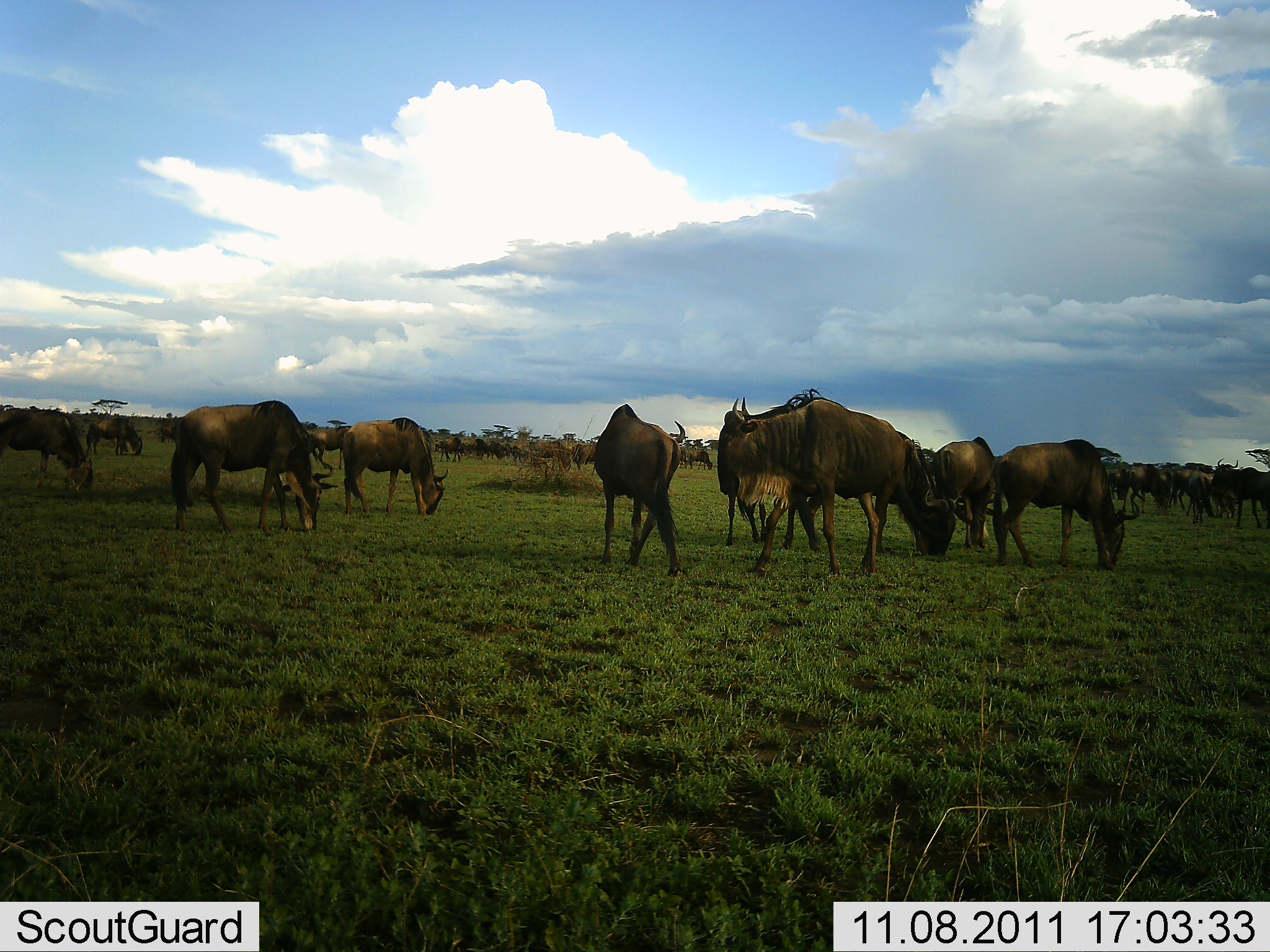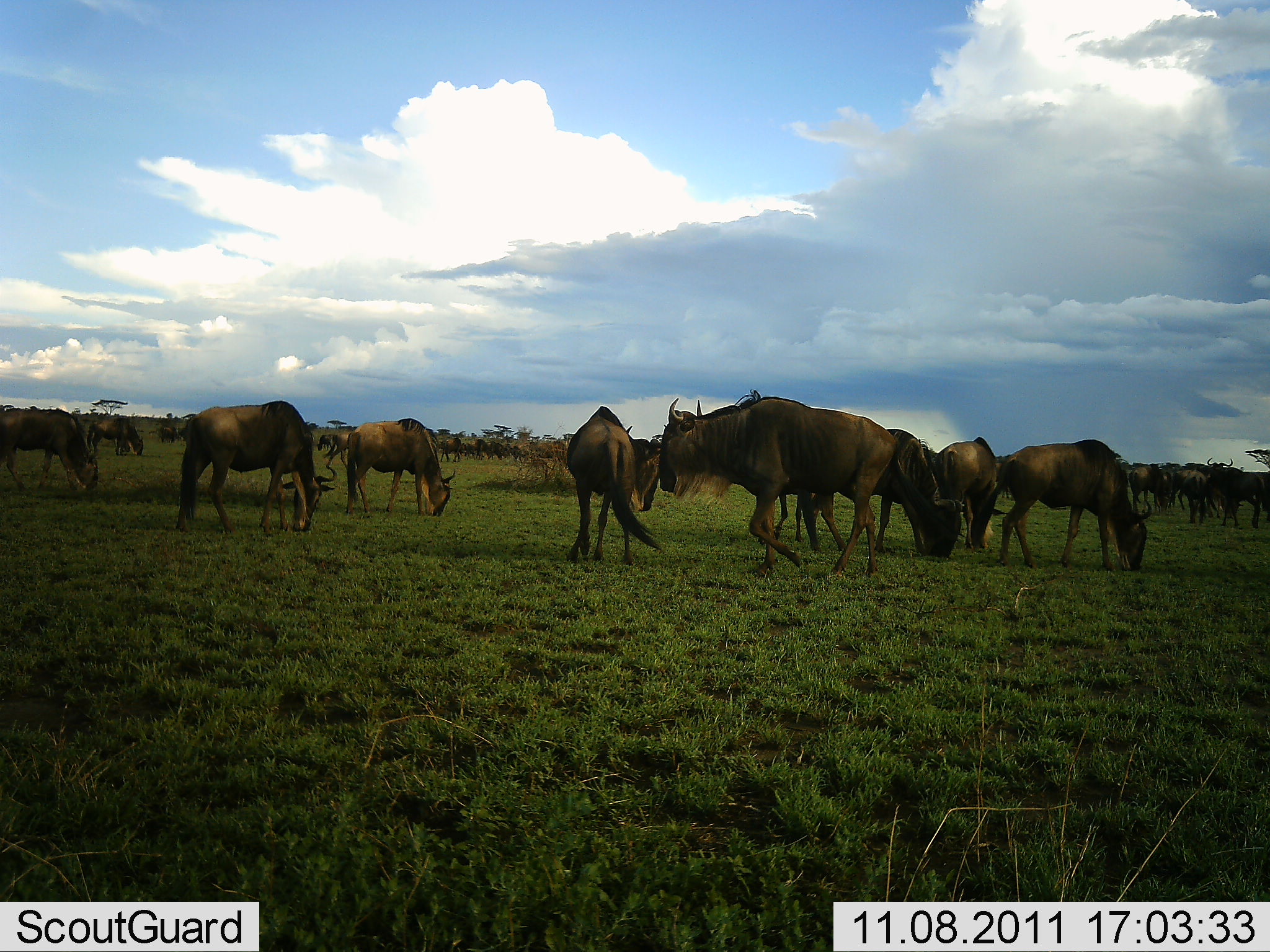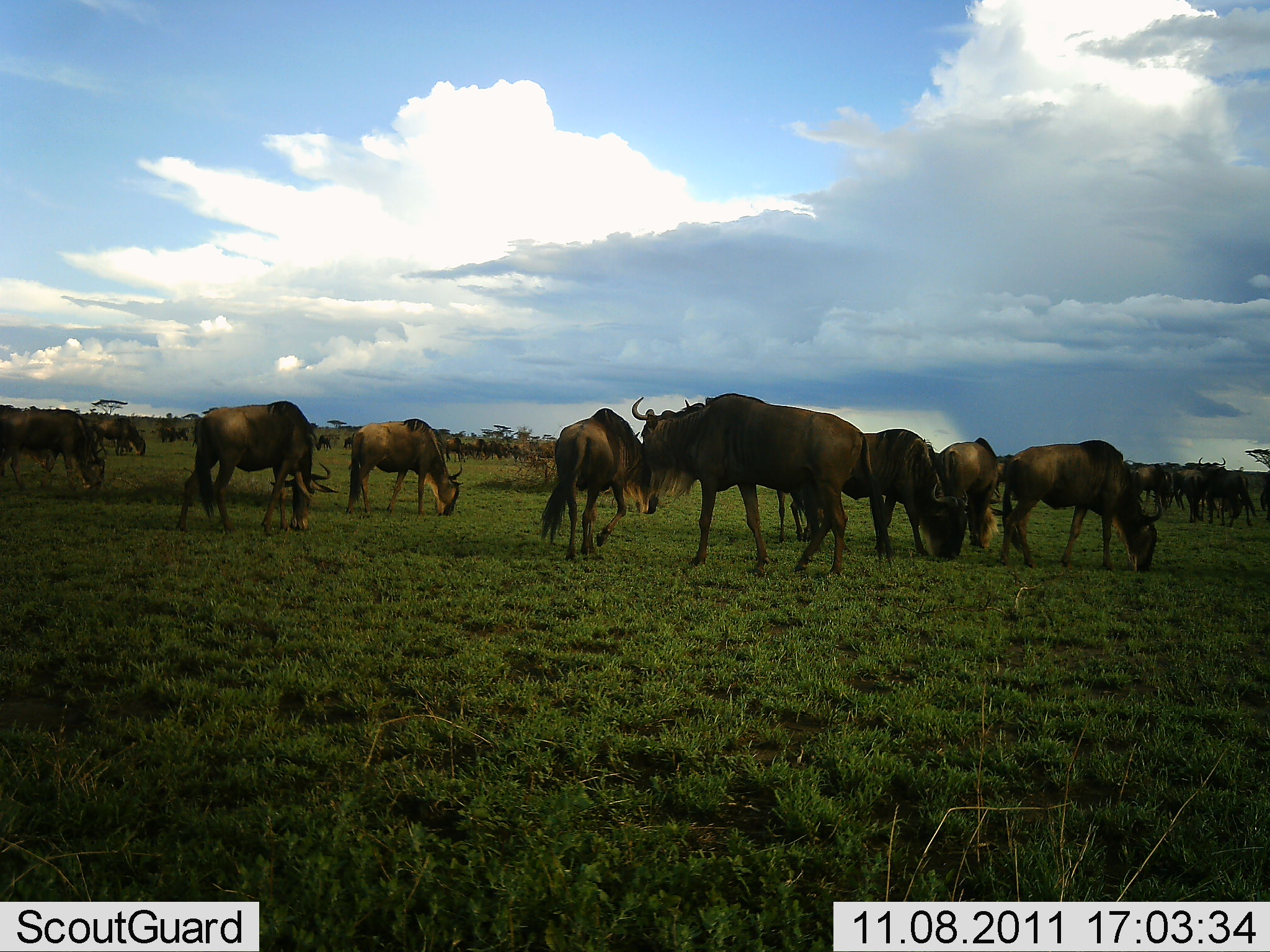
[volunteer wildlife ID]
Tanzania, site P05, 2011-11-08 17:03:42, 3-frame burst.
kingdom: Animalia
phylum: Chordata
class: Mammalia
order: Artiodactyla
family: Bovidae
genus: Connochaetes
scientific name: Connochaetes taurinus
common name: blue wildebeest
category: wildebeest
Wildebeest (blue wildebeest) (Connochaetes taurinus), count 11-50. Behavior (volunteer vote fractions): standing 50%, resting 20%, moving 60%, interacting 30%. Young present (vote fraction): 0%. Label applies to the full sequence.